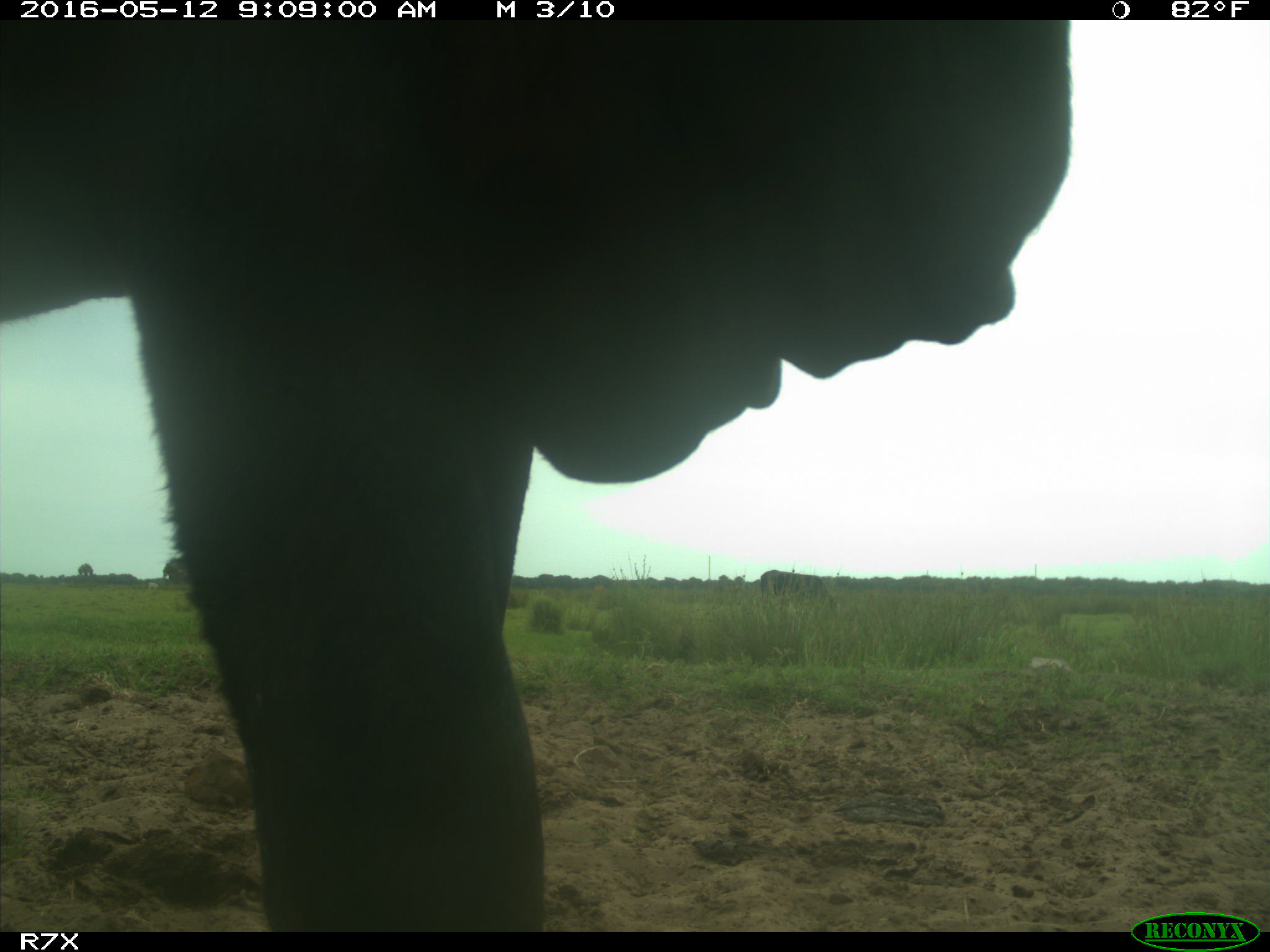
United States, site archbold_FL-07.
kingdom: Animalia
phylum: Chordata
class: Mammalia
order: Artiodactyla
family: Bovidae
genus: Bos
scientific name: Bos taurus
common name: domestic cow